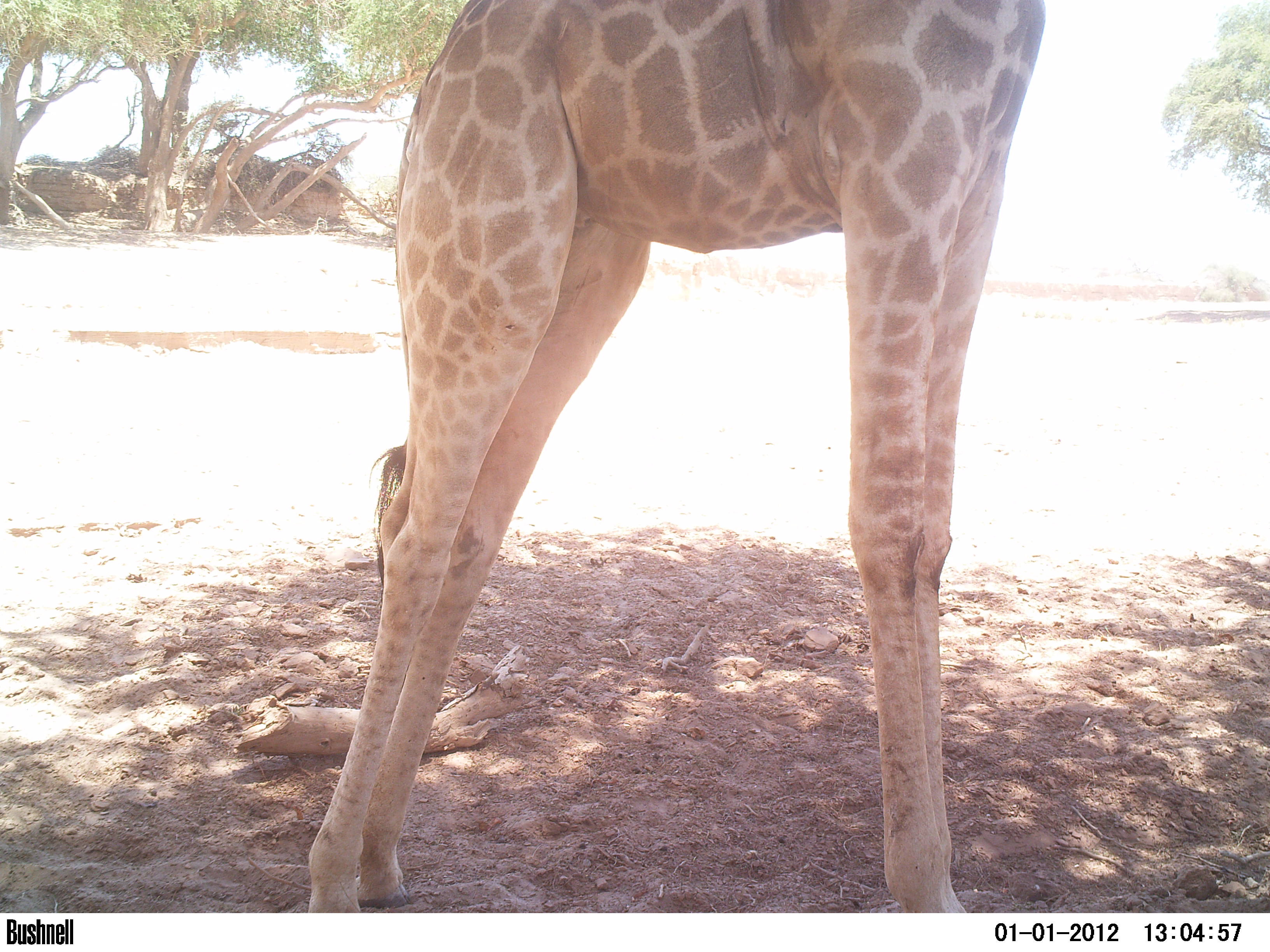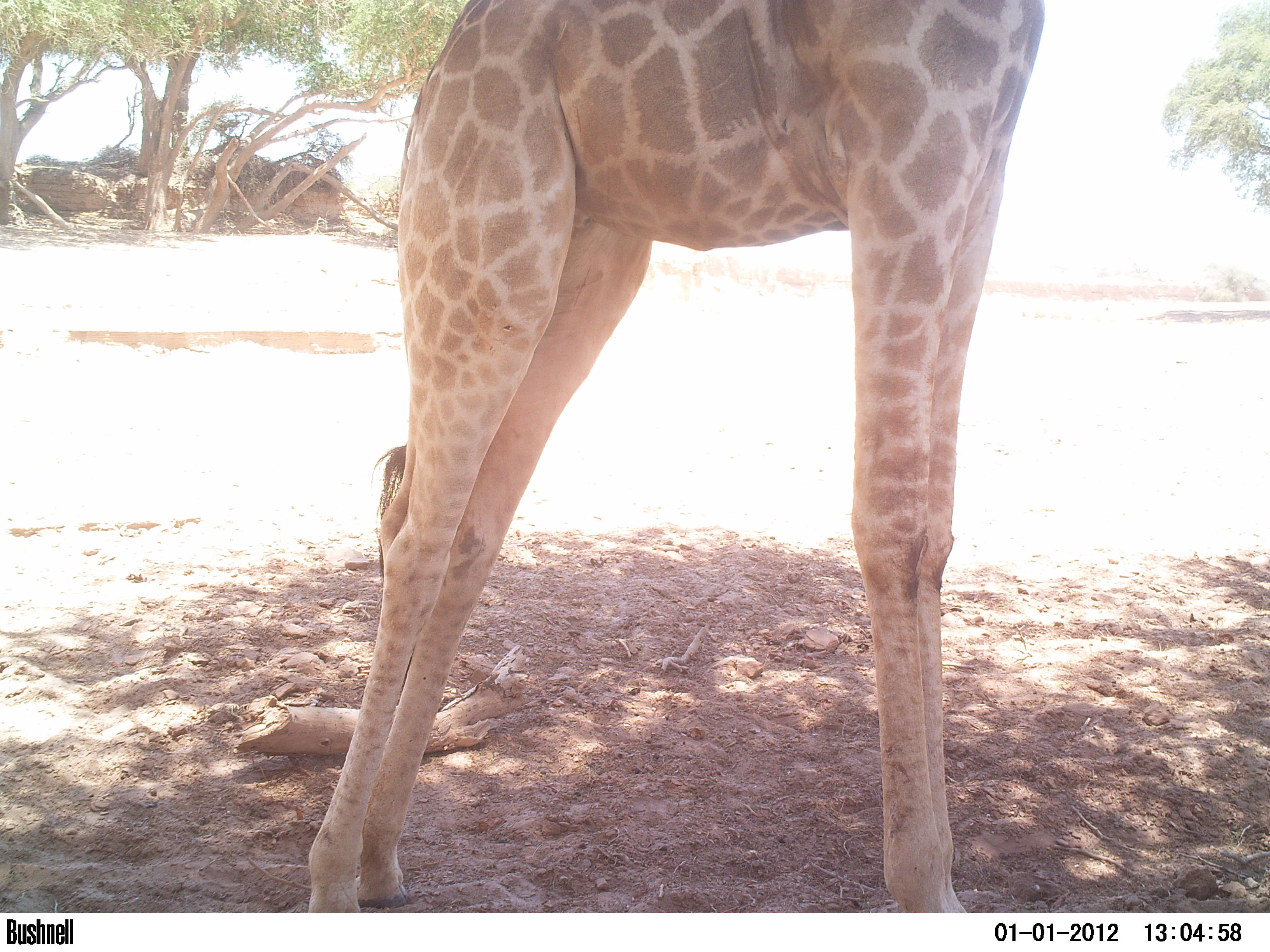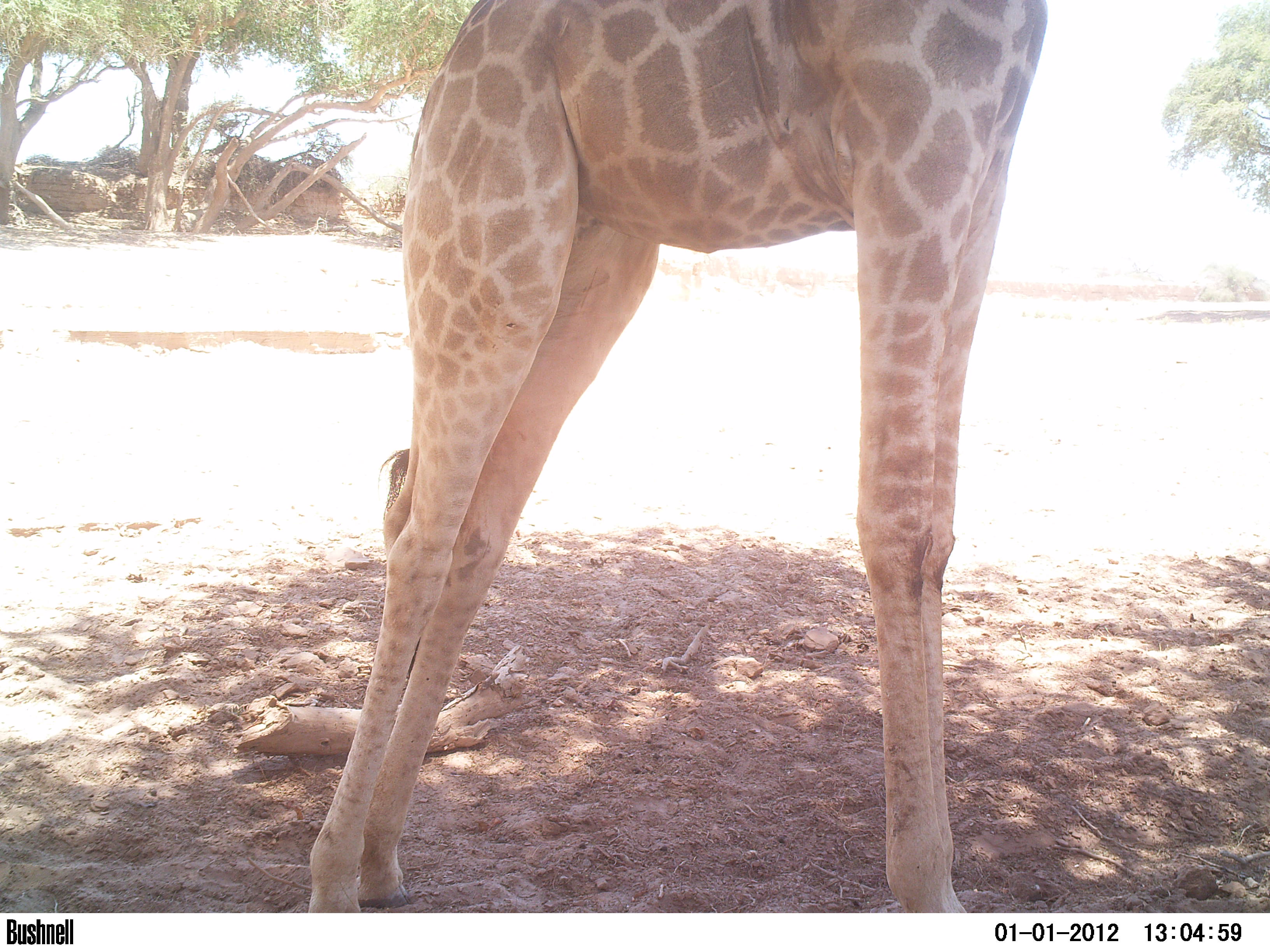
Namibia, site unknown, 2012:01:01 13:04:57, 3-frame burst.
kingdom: Animalia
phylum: Chordata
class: Mammalia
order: Artiodactyla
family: Giraffidae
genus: Giraffa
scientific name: Giraffa camelopardalis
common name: giraffe